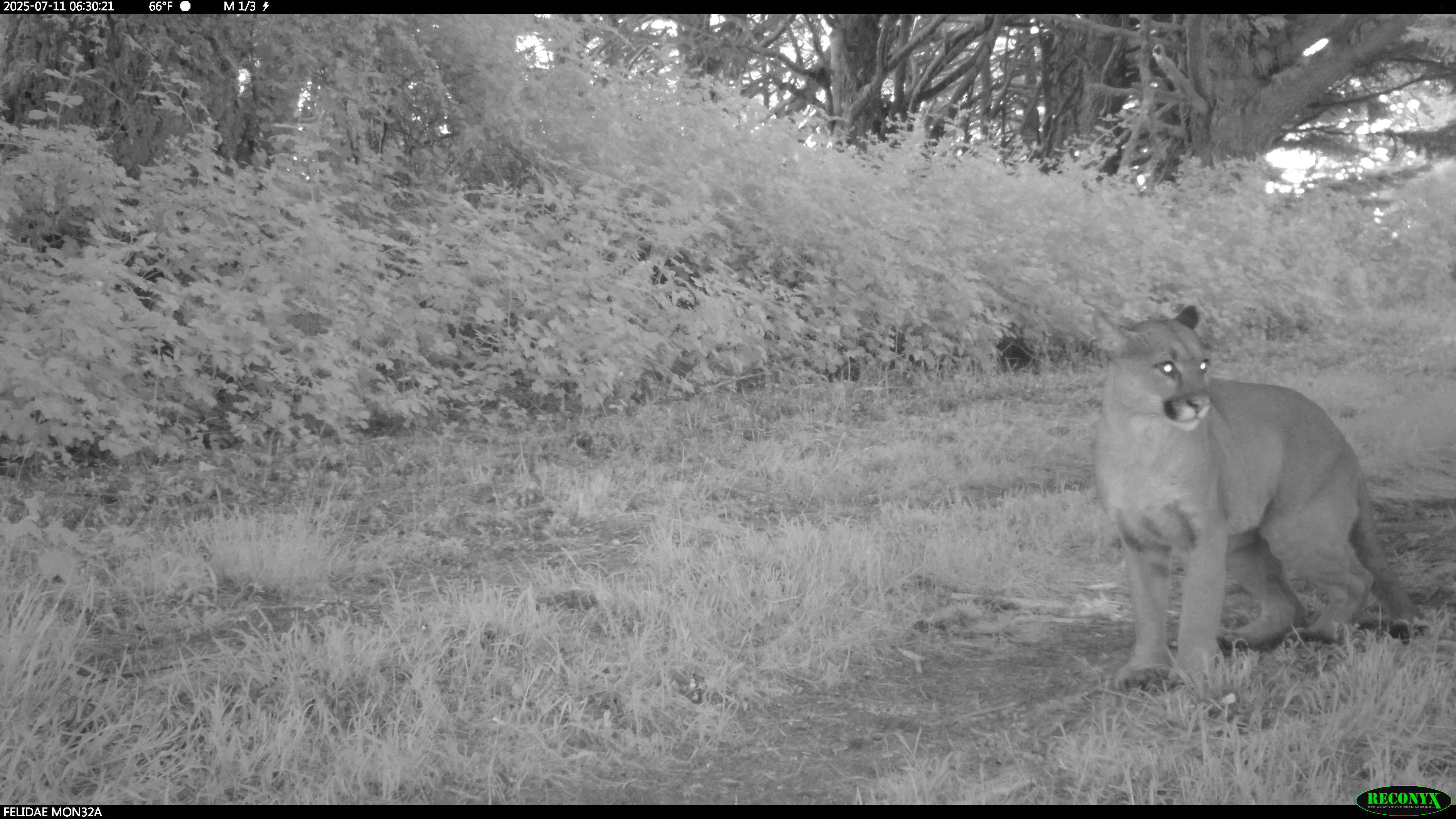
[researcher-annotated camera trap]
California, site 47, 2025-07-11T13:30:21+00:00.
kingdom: Animalia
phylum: Chordata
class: Mammalia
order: Carnivora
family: Felidae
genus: Puma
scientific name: Puma concolor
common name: puma